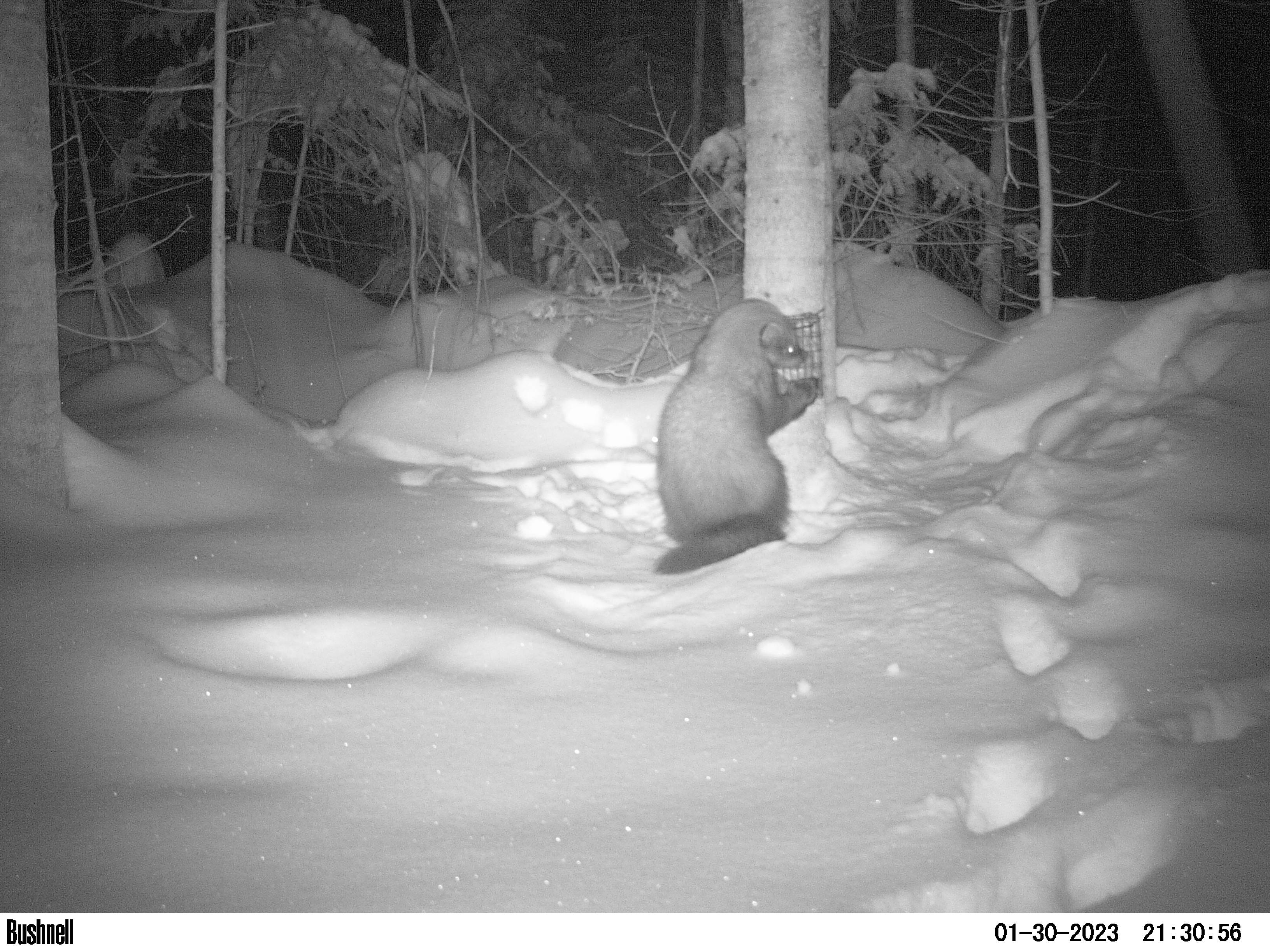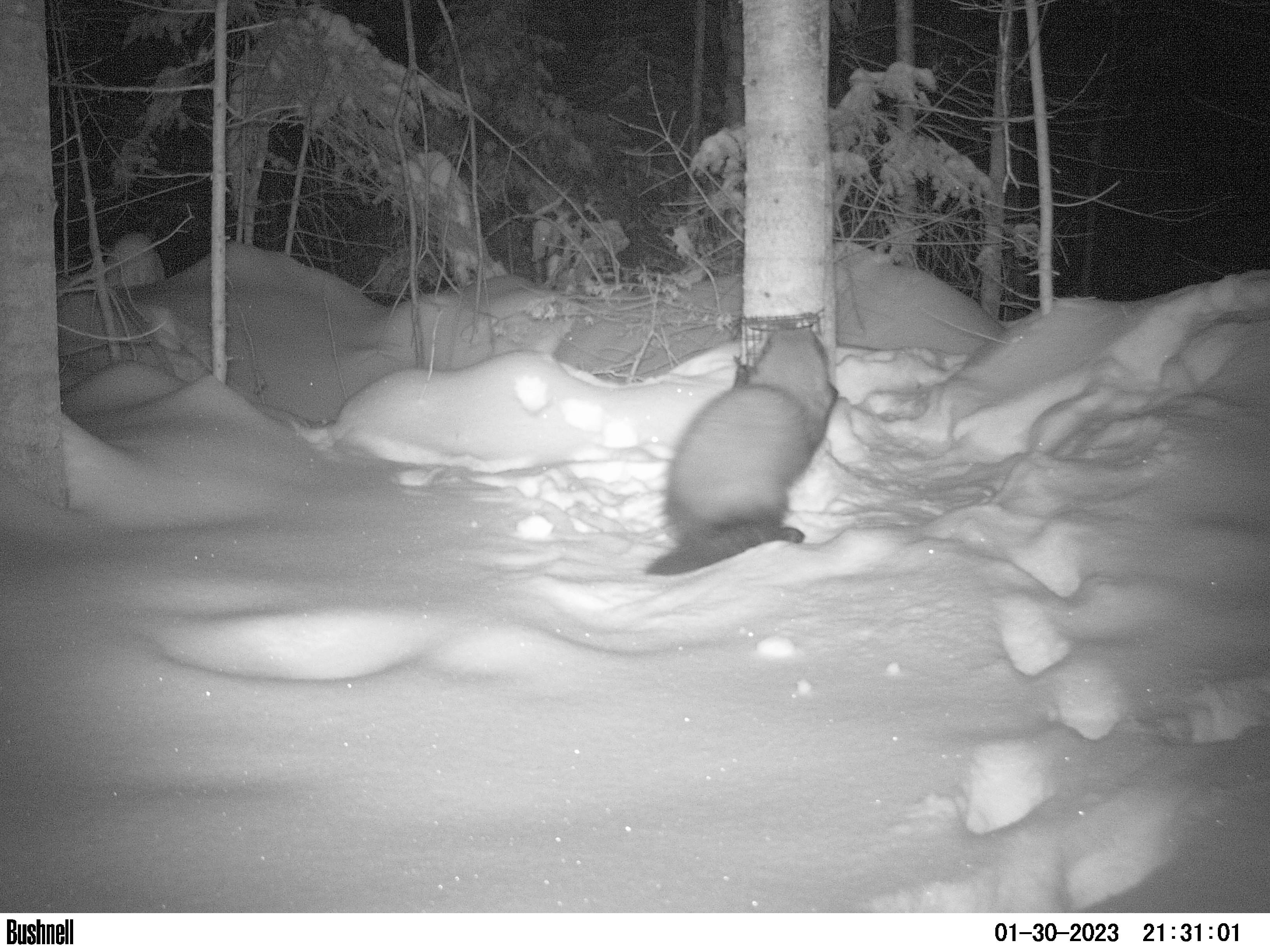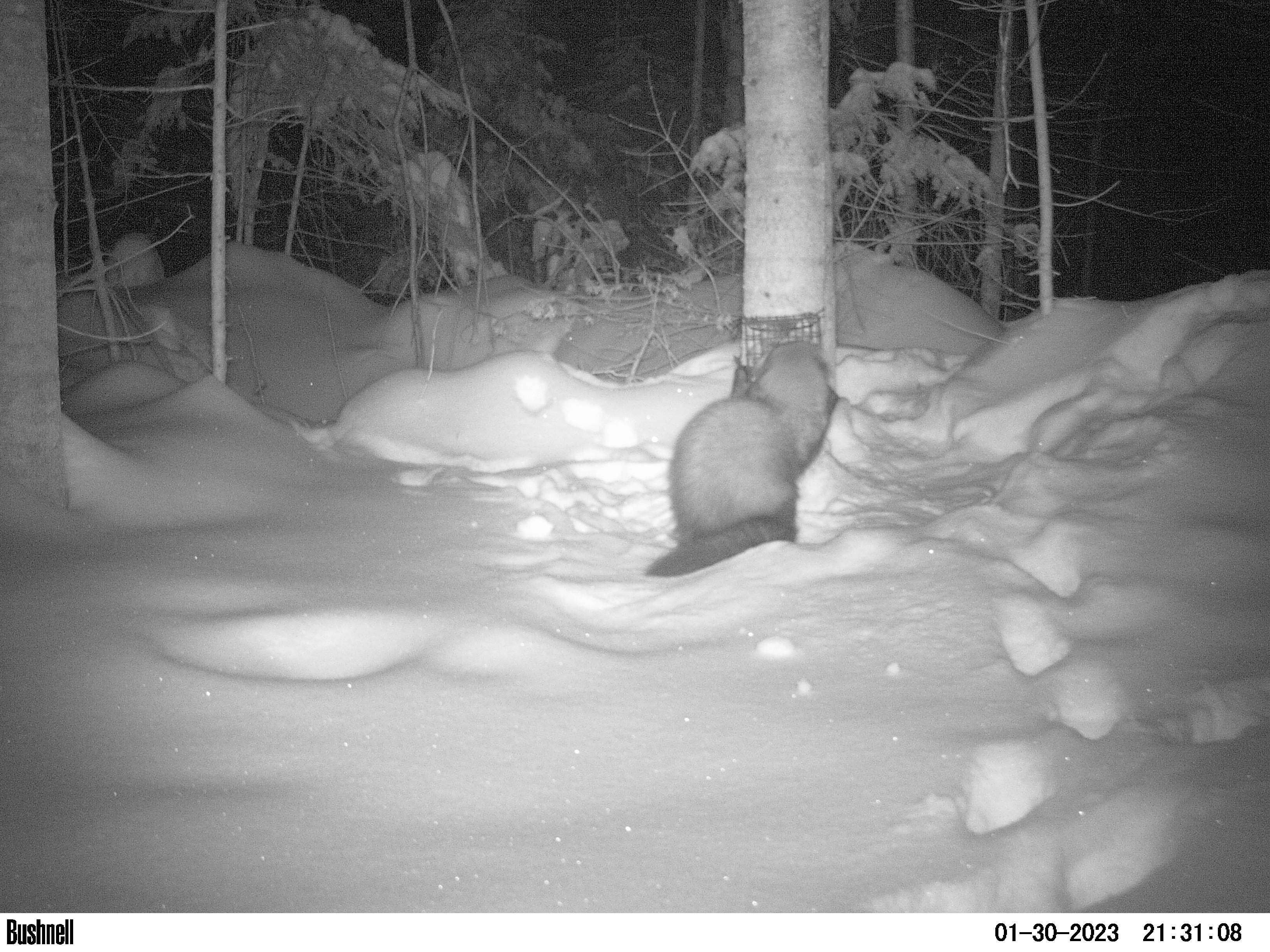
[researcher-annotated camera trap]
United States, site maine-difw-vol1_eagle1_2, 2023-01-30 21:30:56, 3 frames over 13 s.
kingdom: Animalia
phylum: Chordata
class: Mammalia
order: Carnivora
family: Mustelidae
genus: Pekania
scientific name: Pekania pennanti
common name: fisher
Fisher (Pekania pennanti).